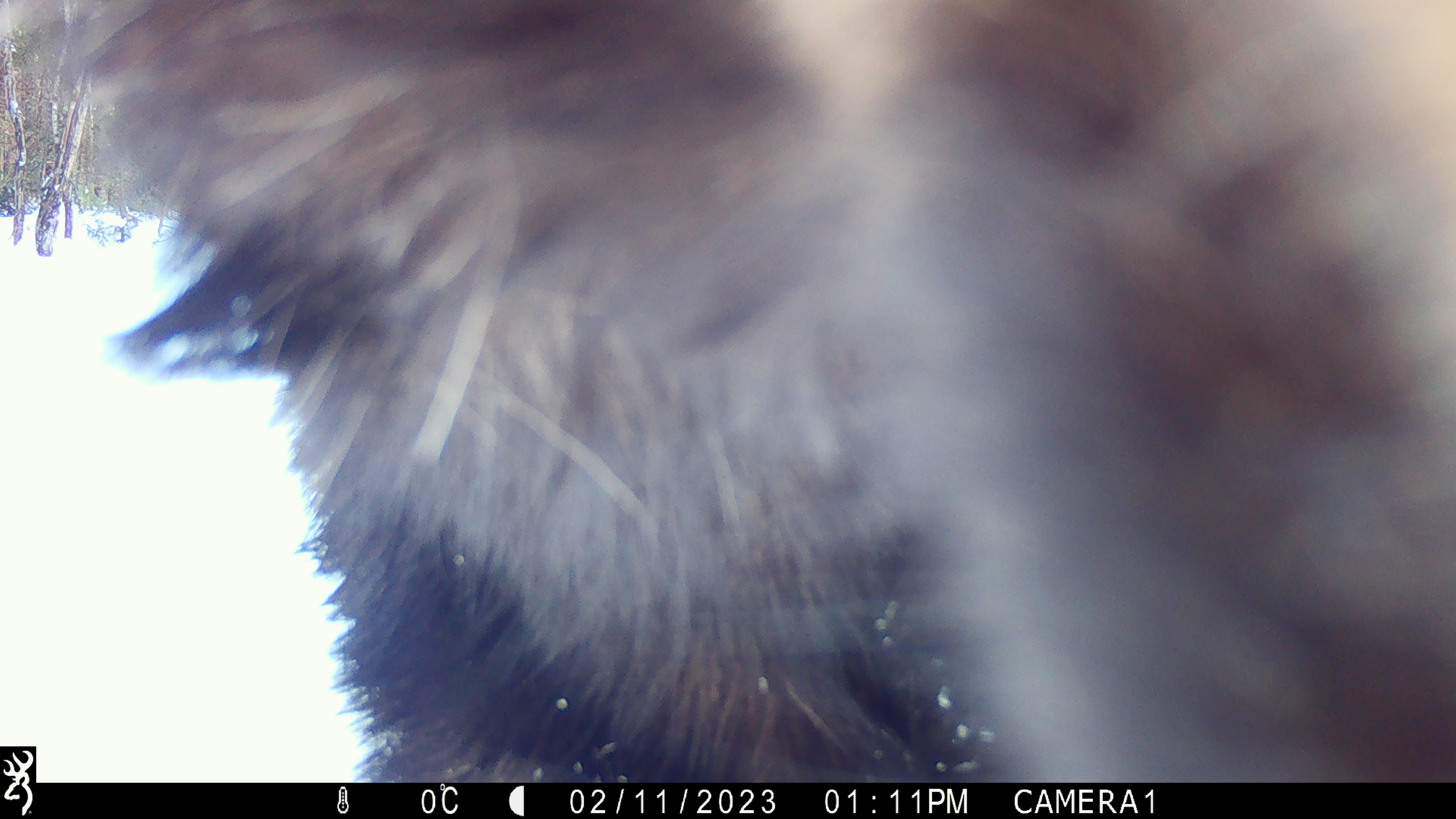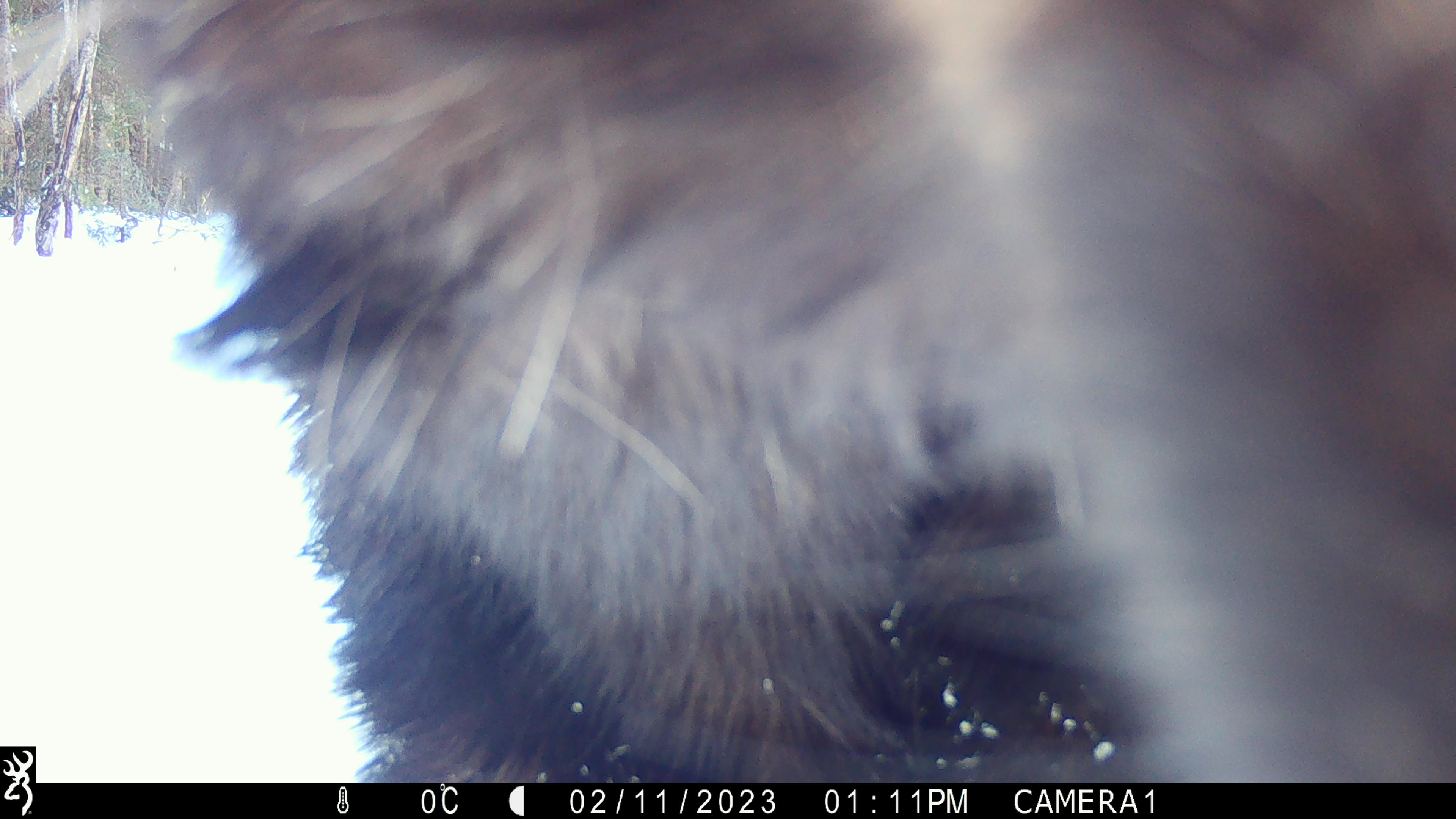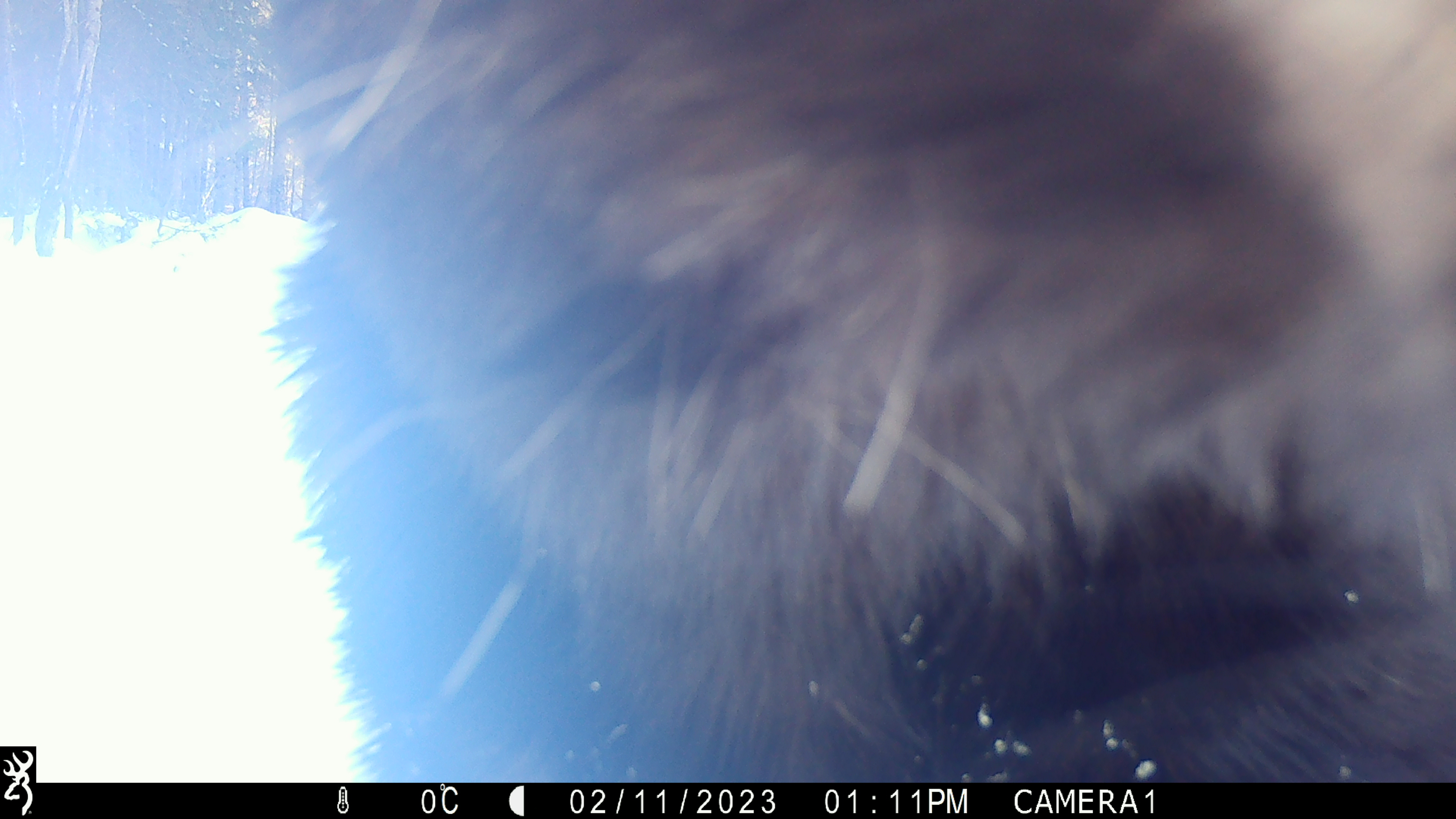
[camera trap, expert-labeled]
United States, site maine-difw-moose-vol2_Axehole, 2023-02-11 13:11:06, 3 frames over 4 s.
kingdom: Animalia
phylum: Chordata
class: Mammalia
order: Artiodactyla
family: Cervidae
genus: Alces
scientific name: Alces alces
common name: moose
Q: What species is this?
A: Moose (Alces alces).